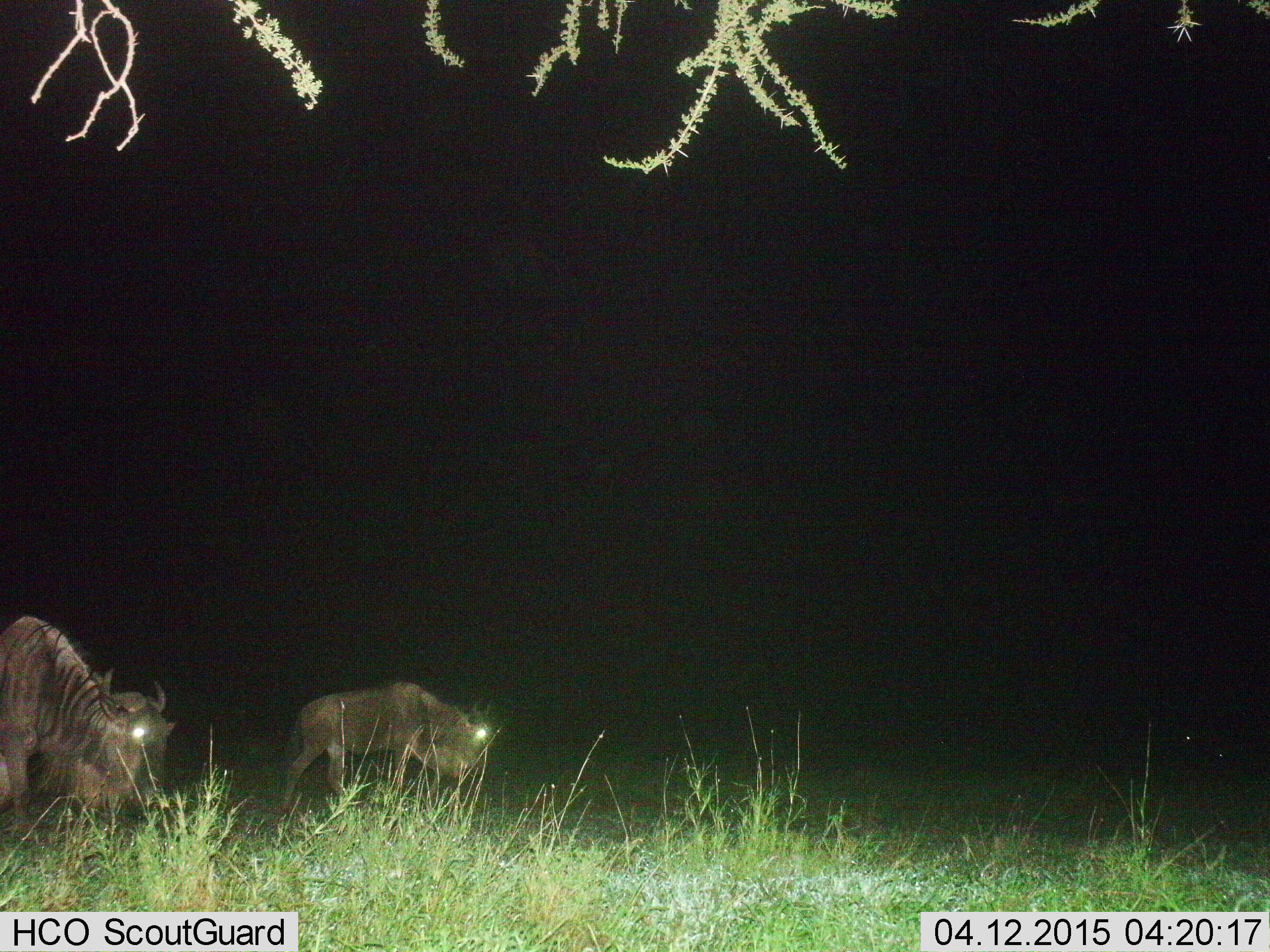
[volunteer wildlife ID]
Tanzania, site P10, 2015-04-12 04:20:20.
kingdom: Animalia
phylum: Chordata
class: Mammalia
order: Artiodactyla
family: Bovidae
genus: Connochaetes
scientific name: Connochaetes taurinus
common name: blue wildebeest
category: wildebeest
Wildebeest (blue wildebeest) (Connochaetes taurinus), count 2. Behavior (volunteer vote fractions): standing 30%, resting 0%, moving 80%, interacting 0%. Young present (vote fraction): 20%. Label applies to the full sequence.